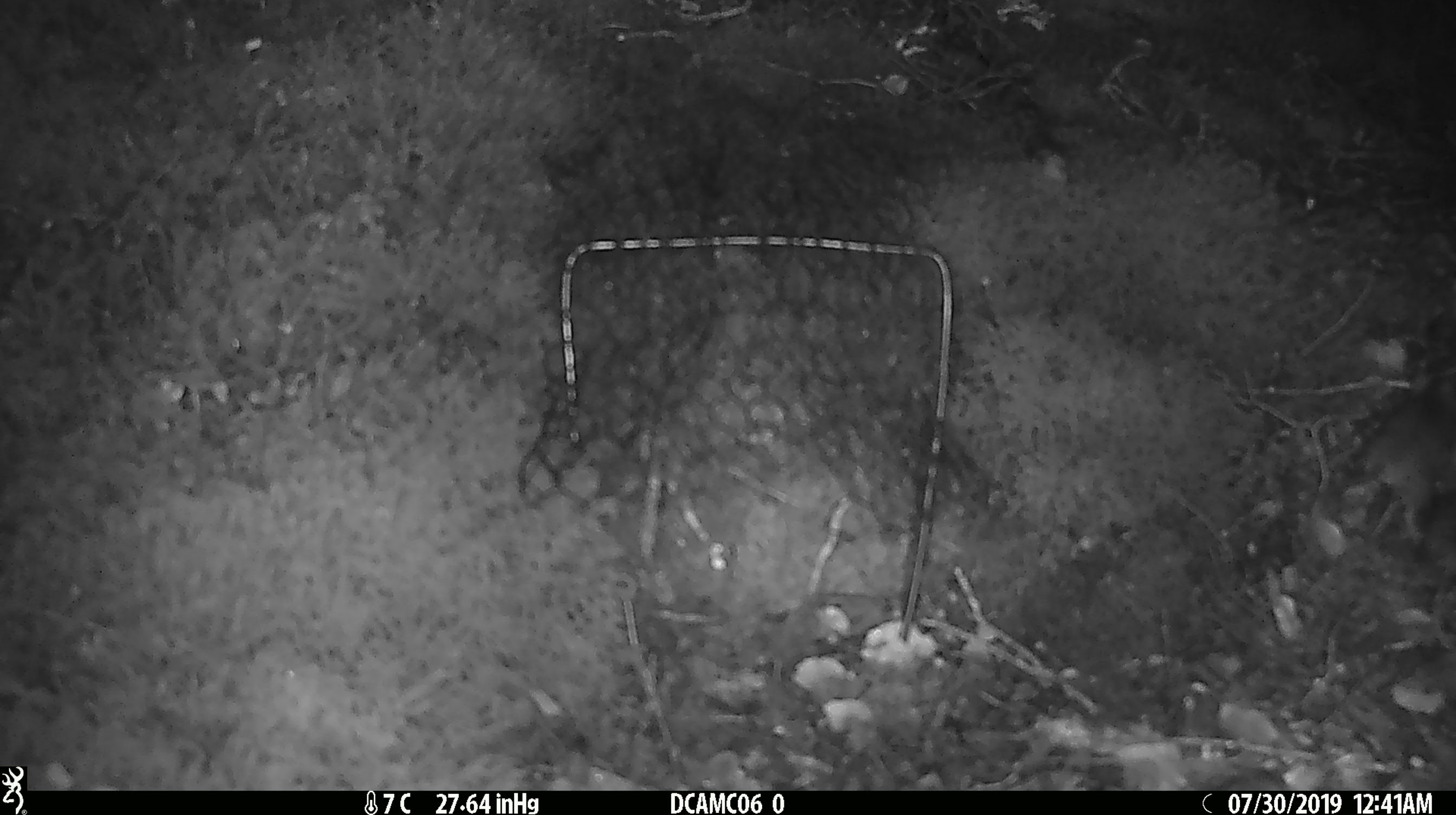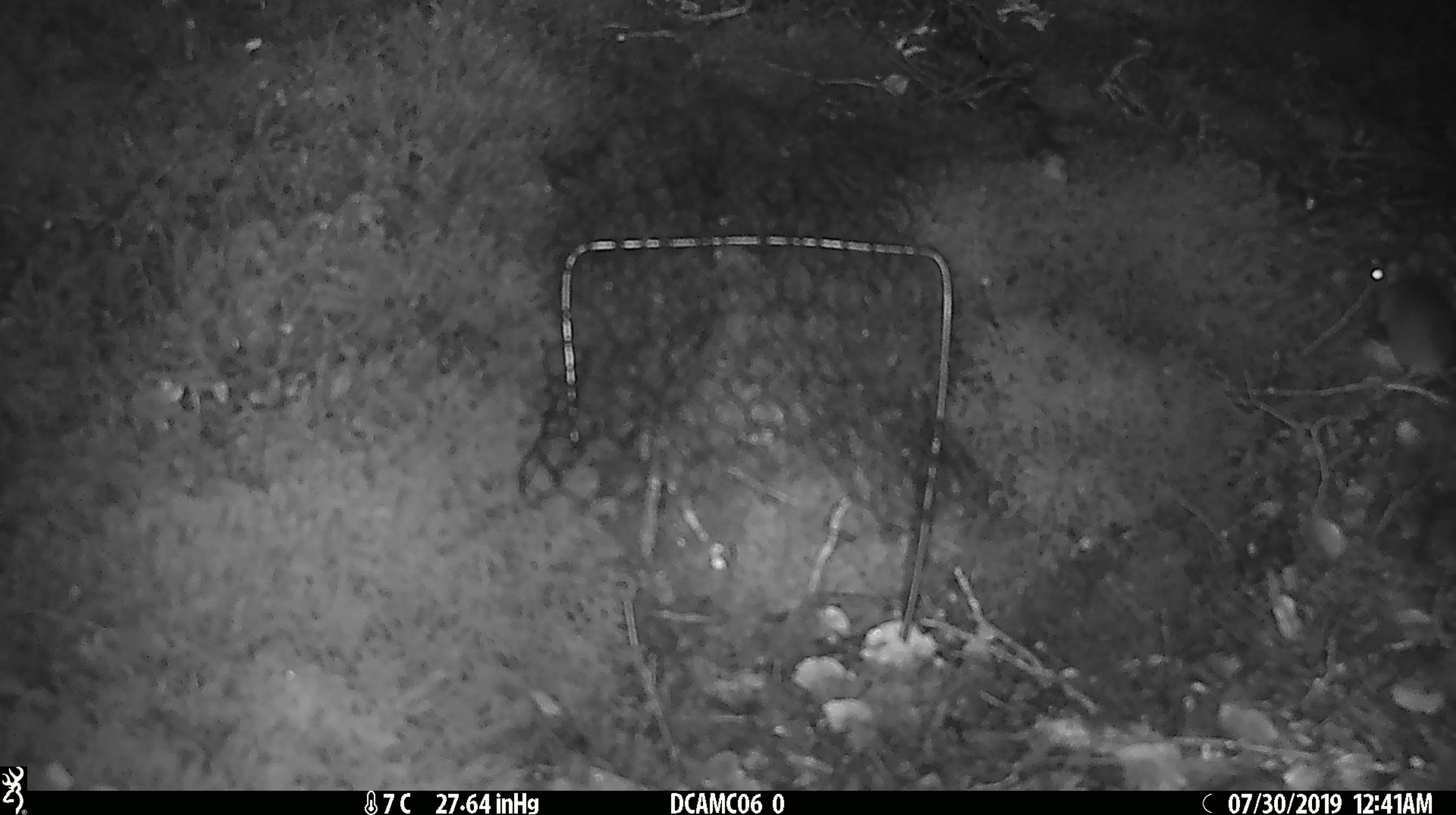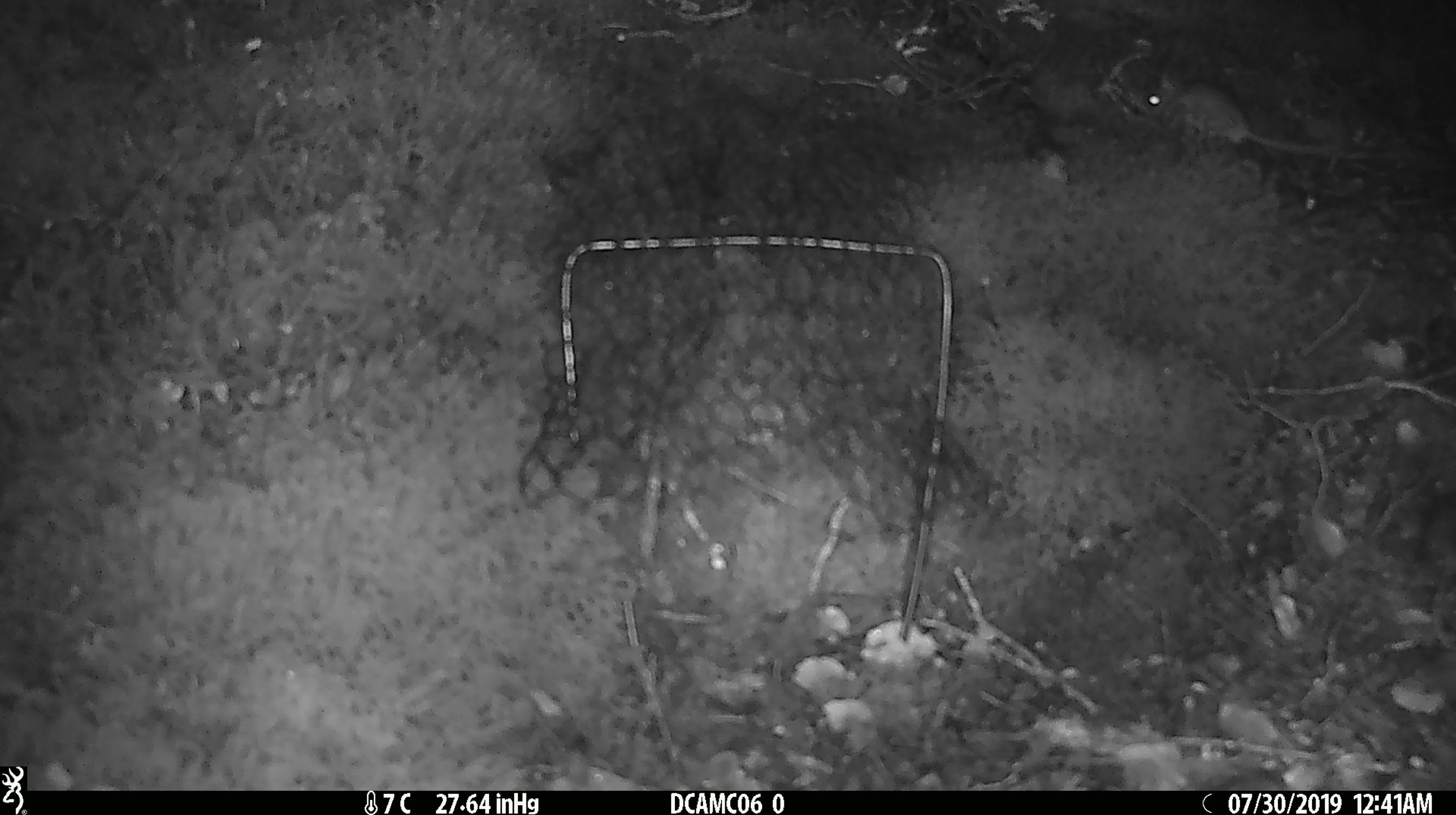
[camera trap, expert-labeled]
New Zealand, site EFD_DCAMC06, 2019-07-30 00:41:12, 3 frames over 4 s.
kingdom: Animalia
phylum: Chordata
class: Mammalia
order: Rodentia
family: Muridae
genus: Mus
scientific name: Mus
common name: mouse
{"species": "mouse (Mus)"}